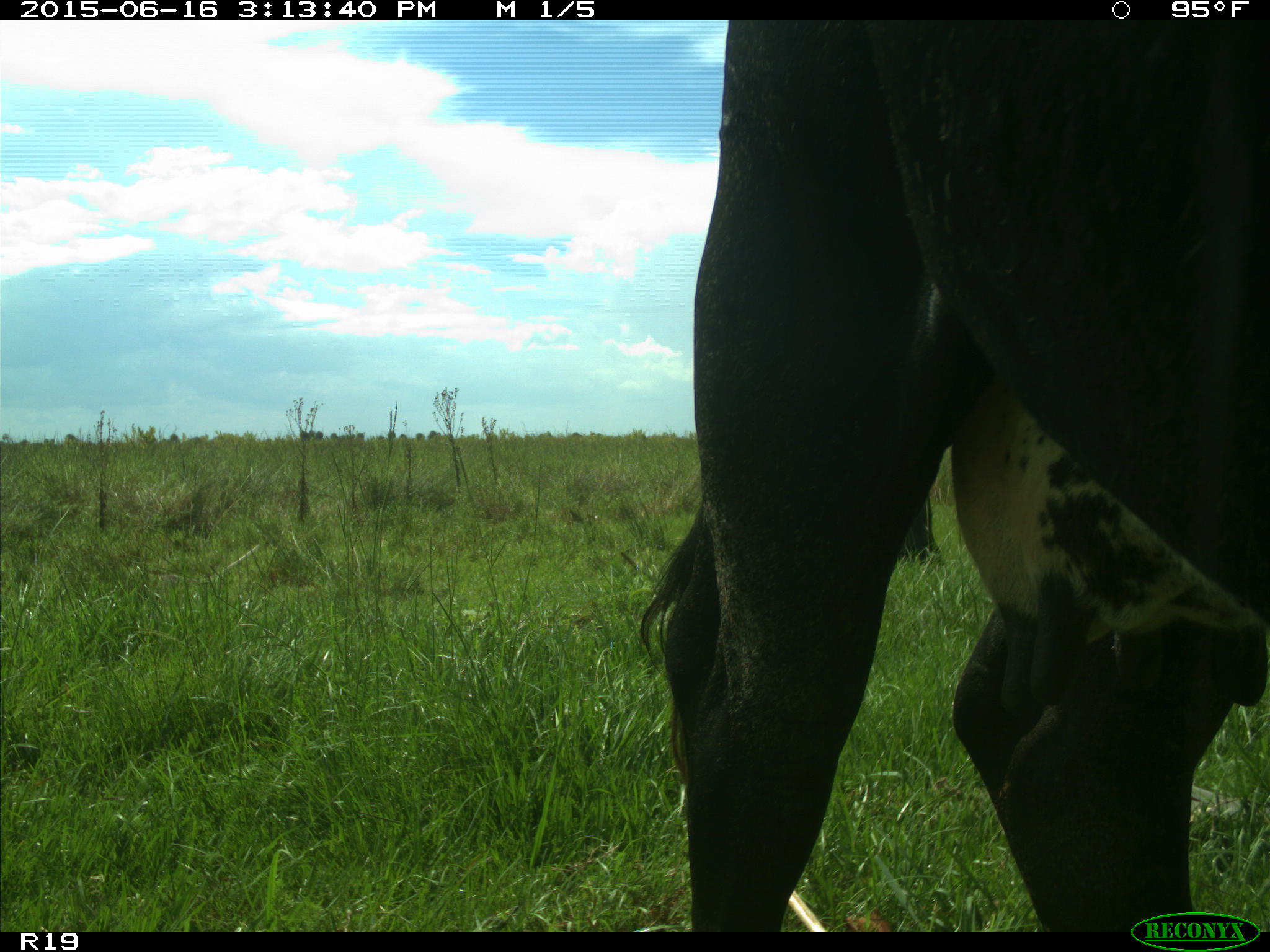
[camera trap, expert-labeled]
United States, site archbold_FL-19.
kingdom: Animalia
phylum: Chordata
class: Mammalia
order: Artiodactyla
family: Bovidae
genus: Bos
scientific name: Bos taurus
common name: domestic cow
Bos taurus (domestic cow).